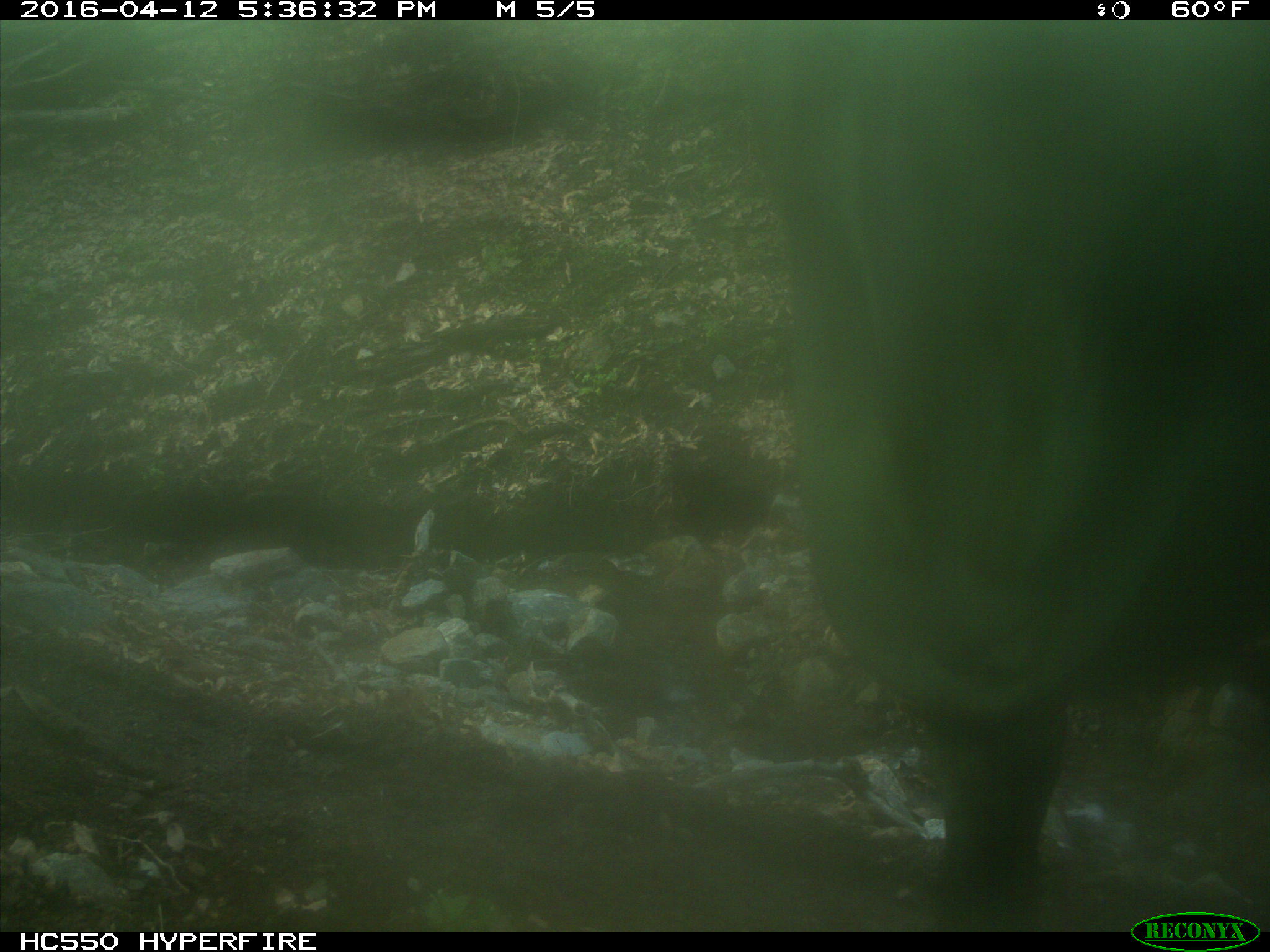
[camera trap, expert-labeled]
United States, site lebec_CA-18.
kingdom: Animalia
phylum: Chordata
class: Mammalia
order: Artiodactyla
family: Bovidae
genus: Bos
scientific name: Bos taurus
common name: domestic cow